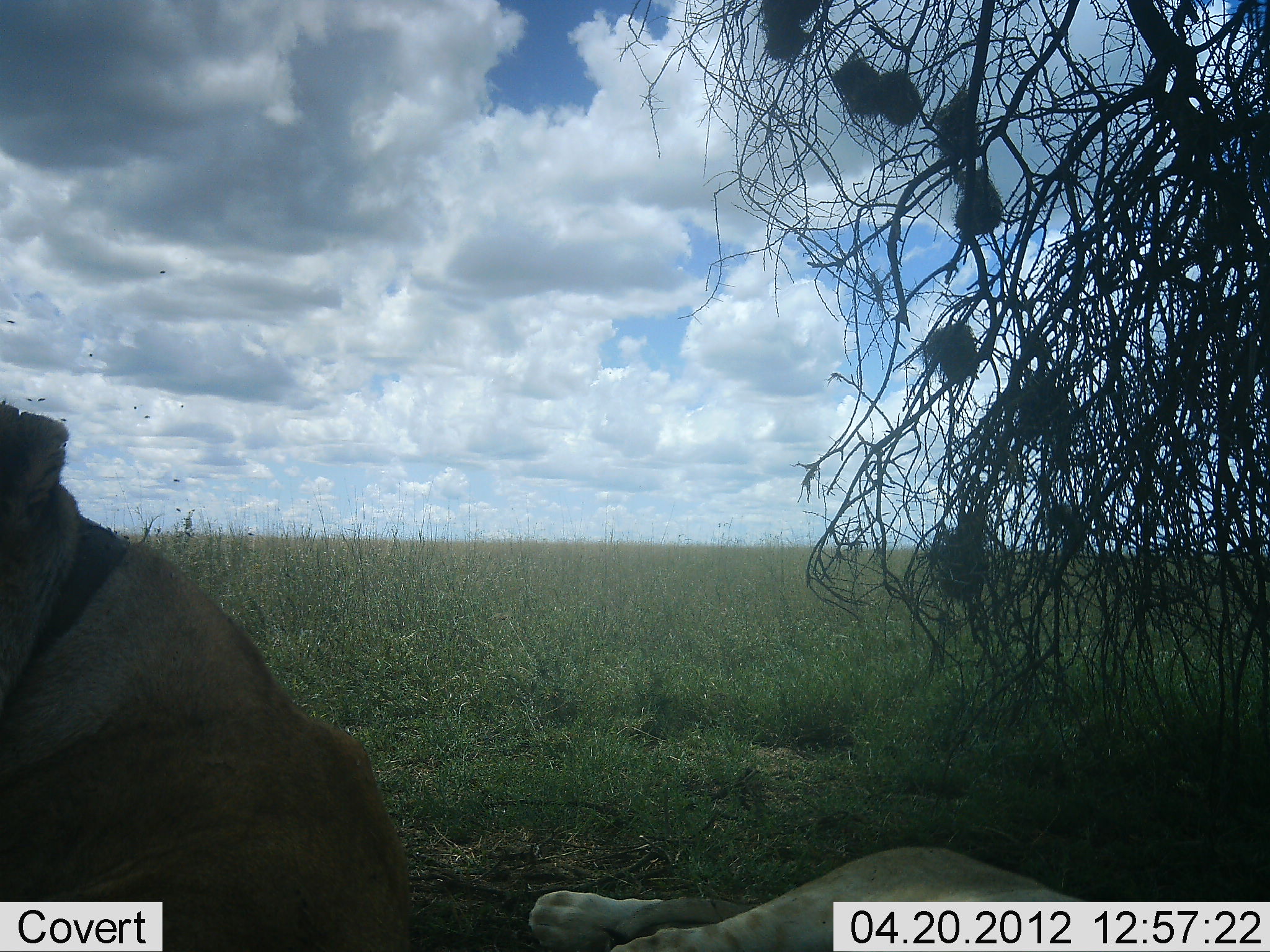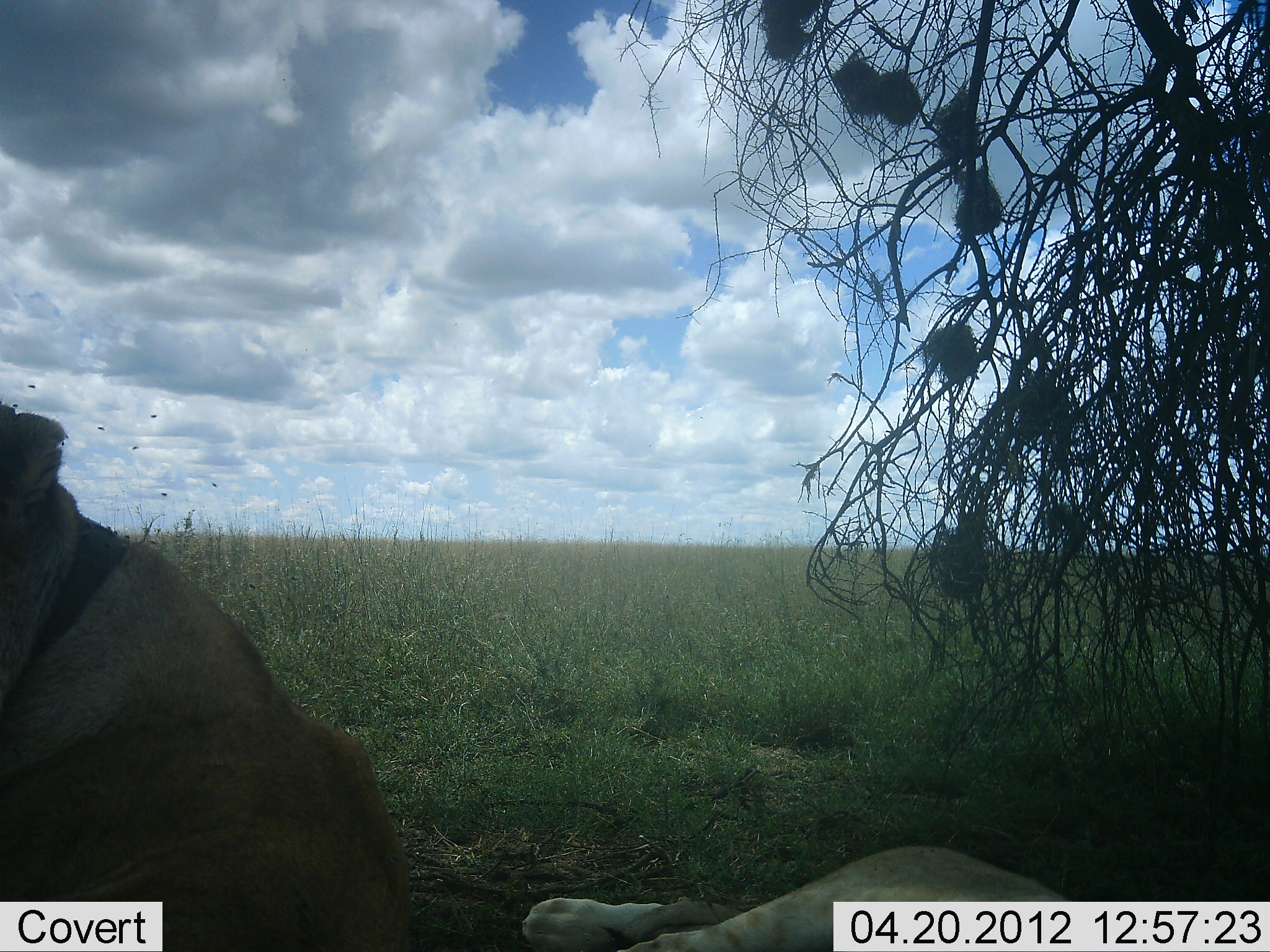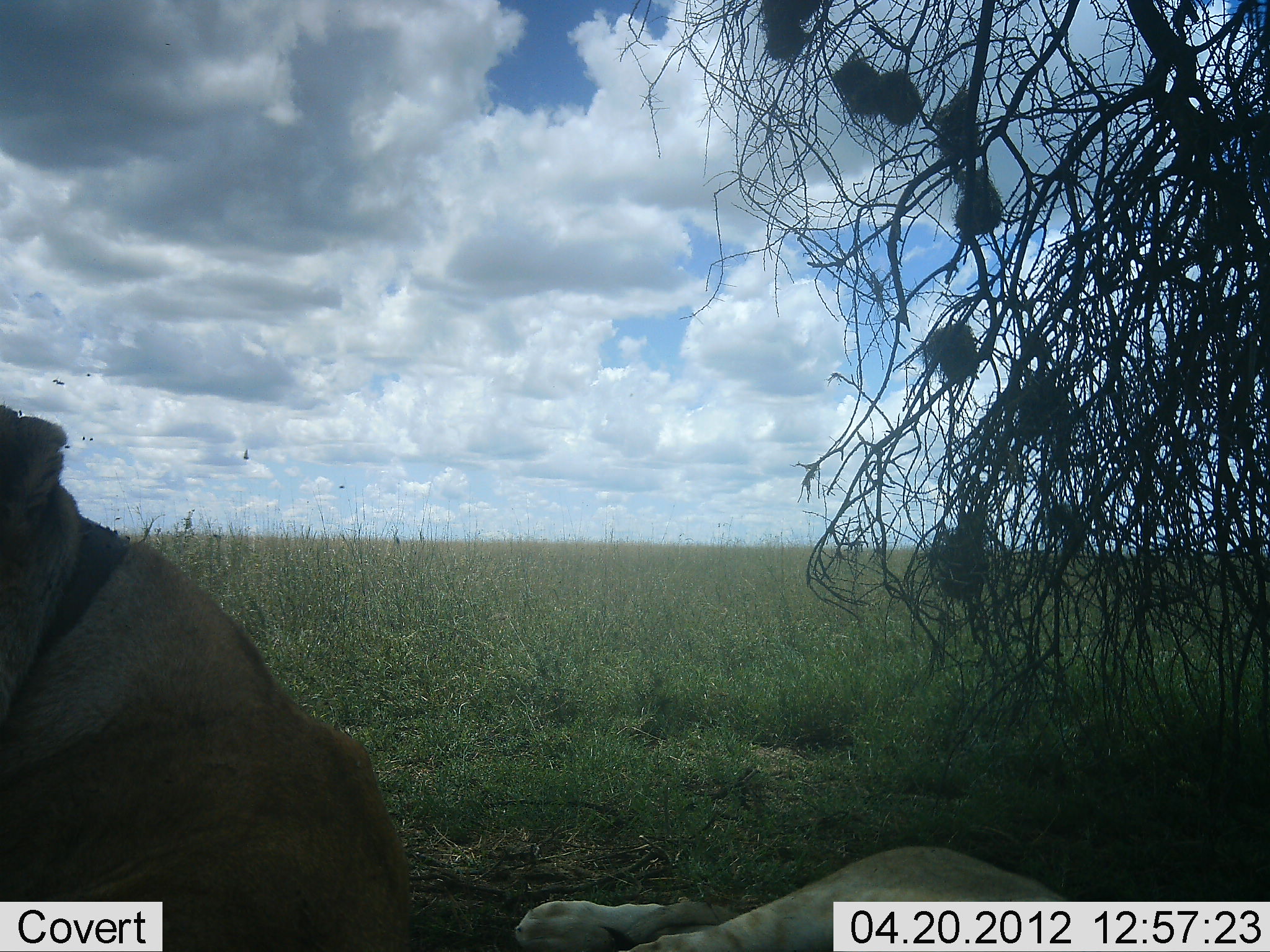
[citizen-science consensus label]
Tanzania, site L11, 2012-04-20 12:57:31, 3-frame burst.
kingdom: Animalia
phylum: Chordata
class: Mammalia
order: Carnivora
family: Felidae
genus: Panthera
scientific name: Panthera leo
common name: lion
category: lionfemale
Lionfemale (lion) (Panthera leo), count 1. Behavior (volunteer vote fractions): standing 0%, resting 100%, moving 0%, interacting 0%. Young present (vote fraction): 0%. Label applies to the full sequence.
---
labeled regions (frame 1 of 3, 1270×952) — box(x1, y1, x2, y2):
animal: box(0, 397, 439, 952); box(527, 844, 1093, 952)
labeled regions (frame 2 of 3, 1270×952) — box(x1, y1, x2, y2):
animal: box(0, 403, 414, 952); box(520, 844, 1072, 952)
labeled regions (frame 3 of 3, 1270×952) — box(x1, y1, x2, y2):
animal: box(0, 403, 413, 951); box(514, 844, 1072, 952)